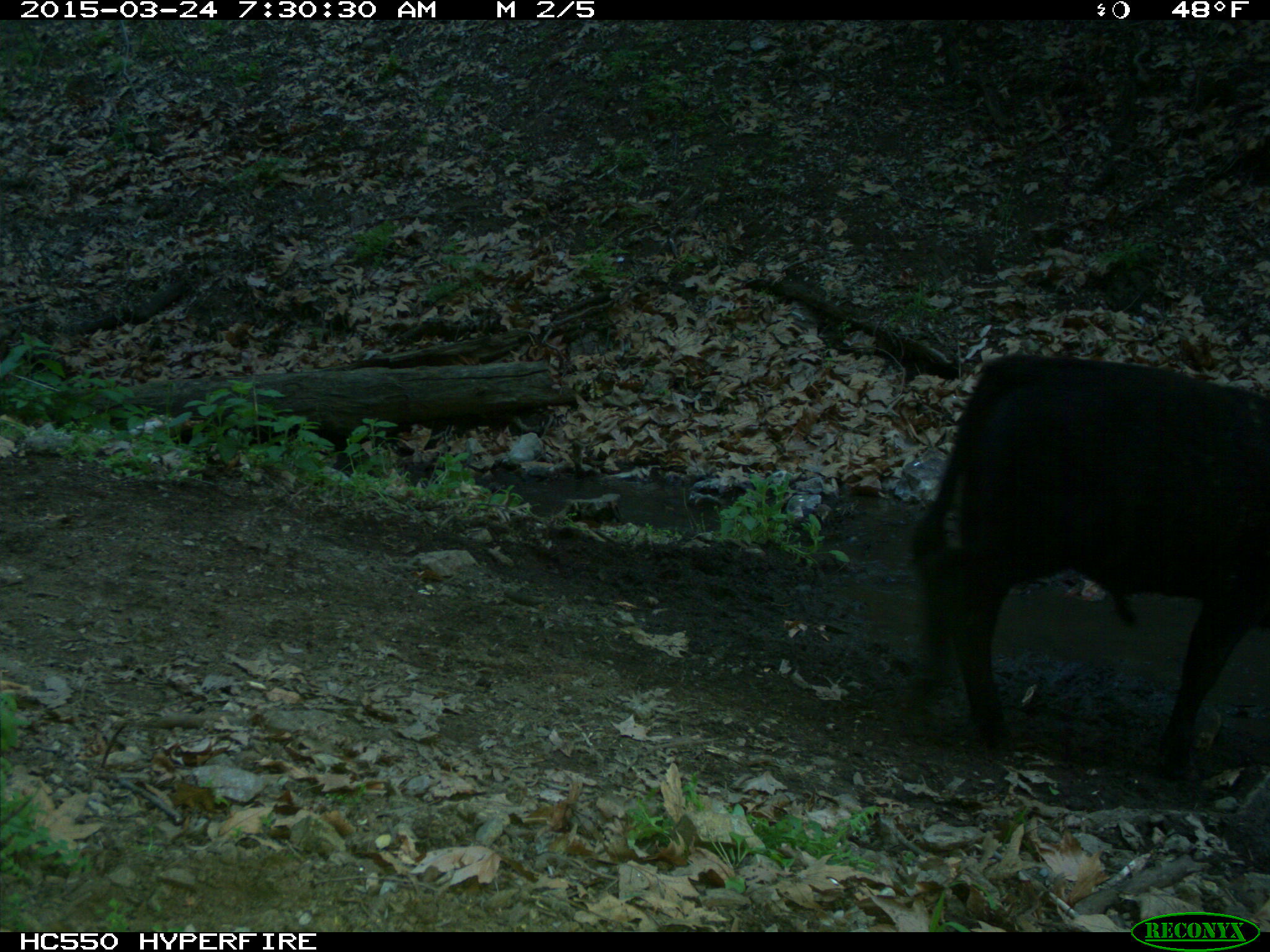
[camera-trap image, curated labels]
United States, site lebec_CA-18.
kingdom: Animalia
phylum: Chordata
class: Mammalia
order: Artiodactyla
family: Bovidae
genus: Bos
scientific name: Bos taurus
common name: domestic cow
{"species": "Bos taurus (domestic cow)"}